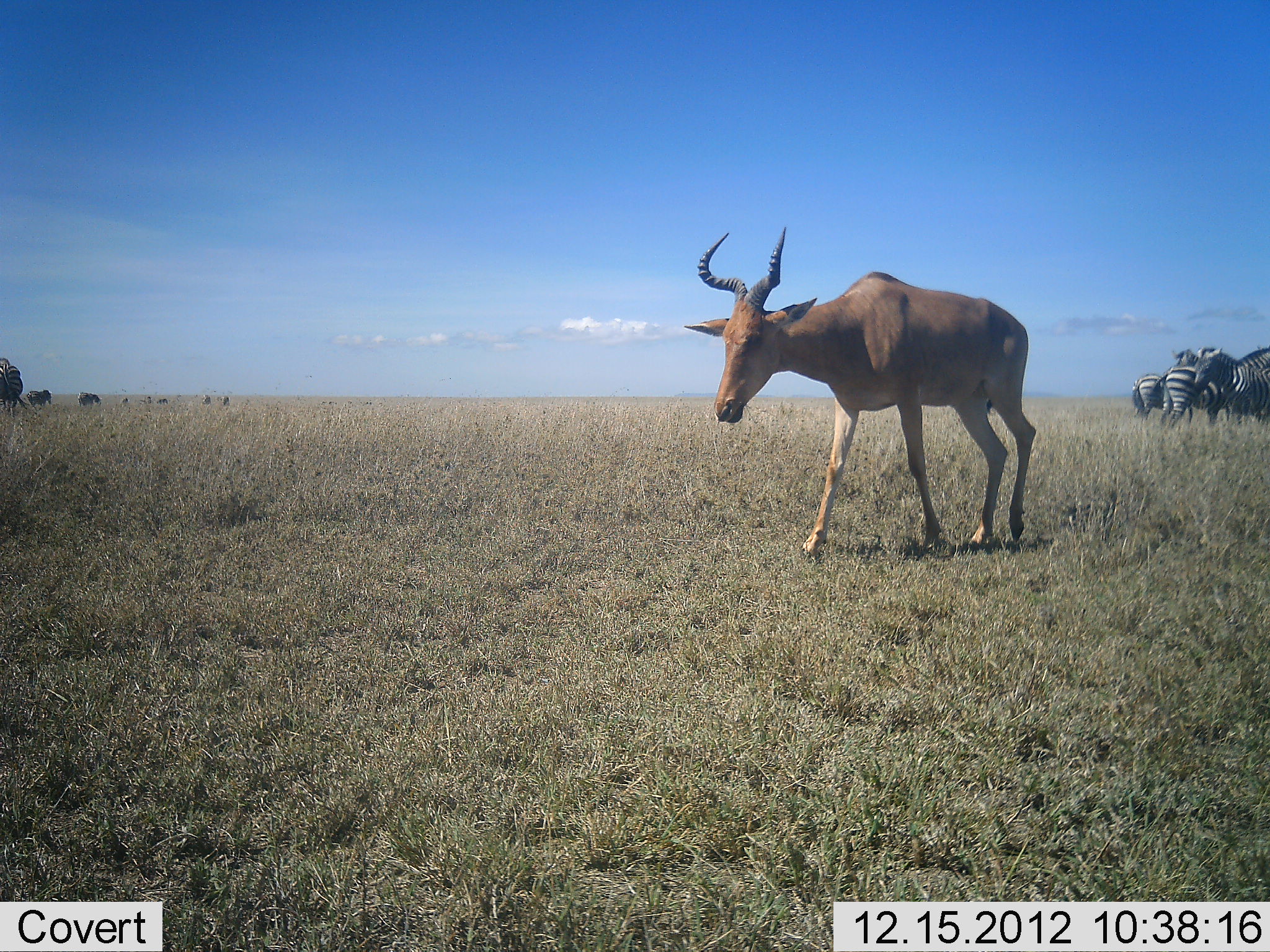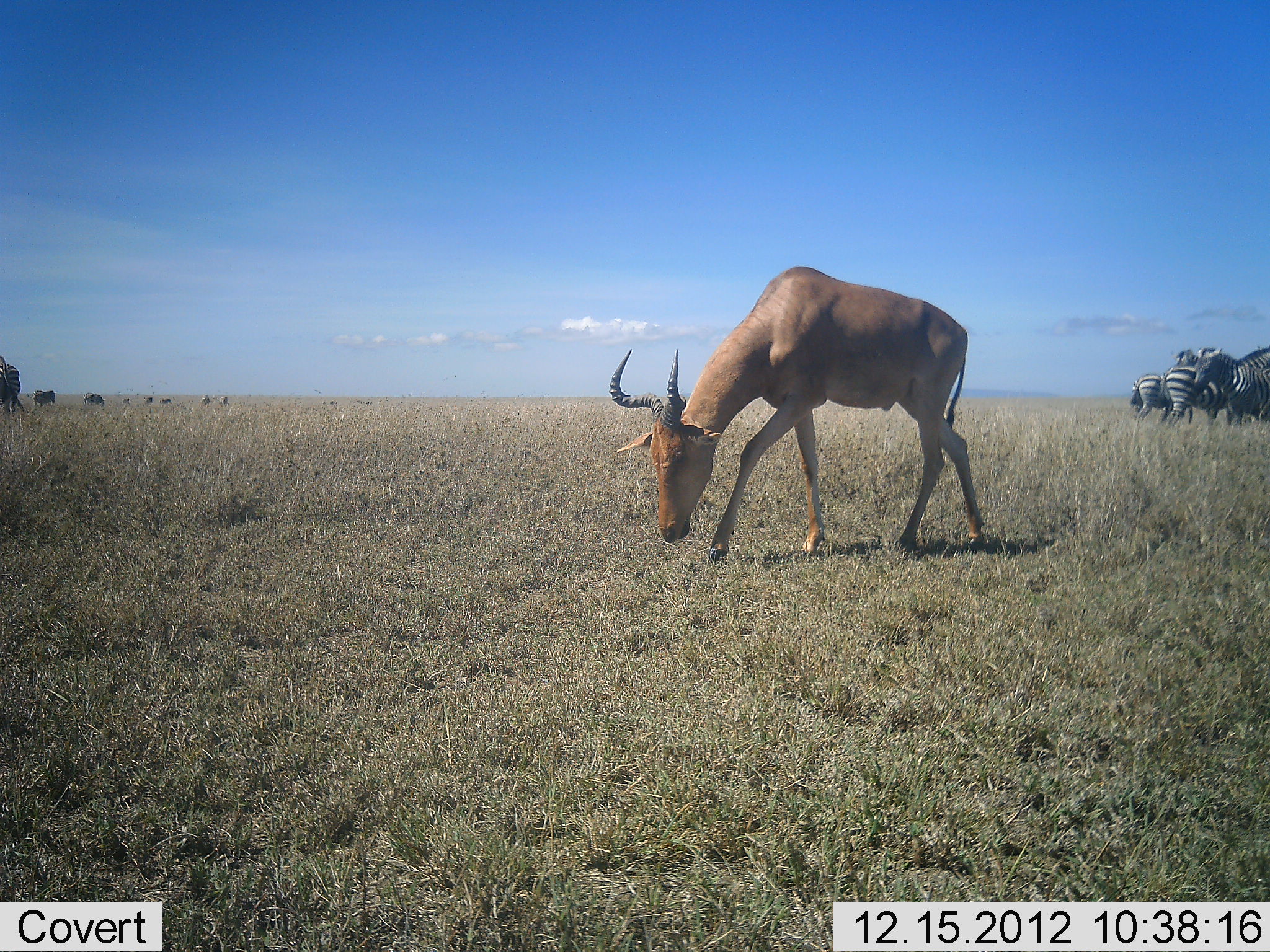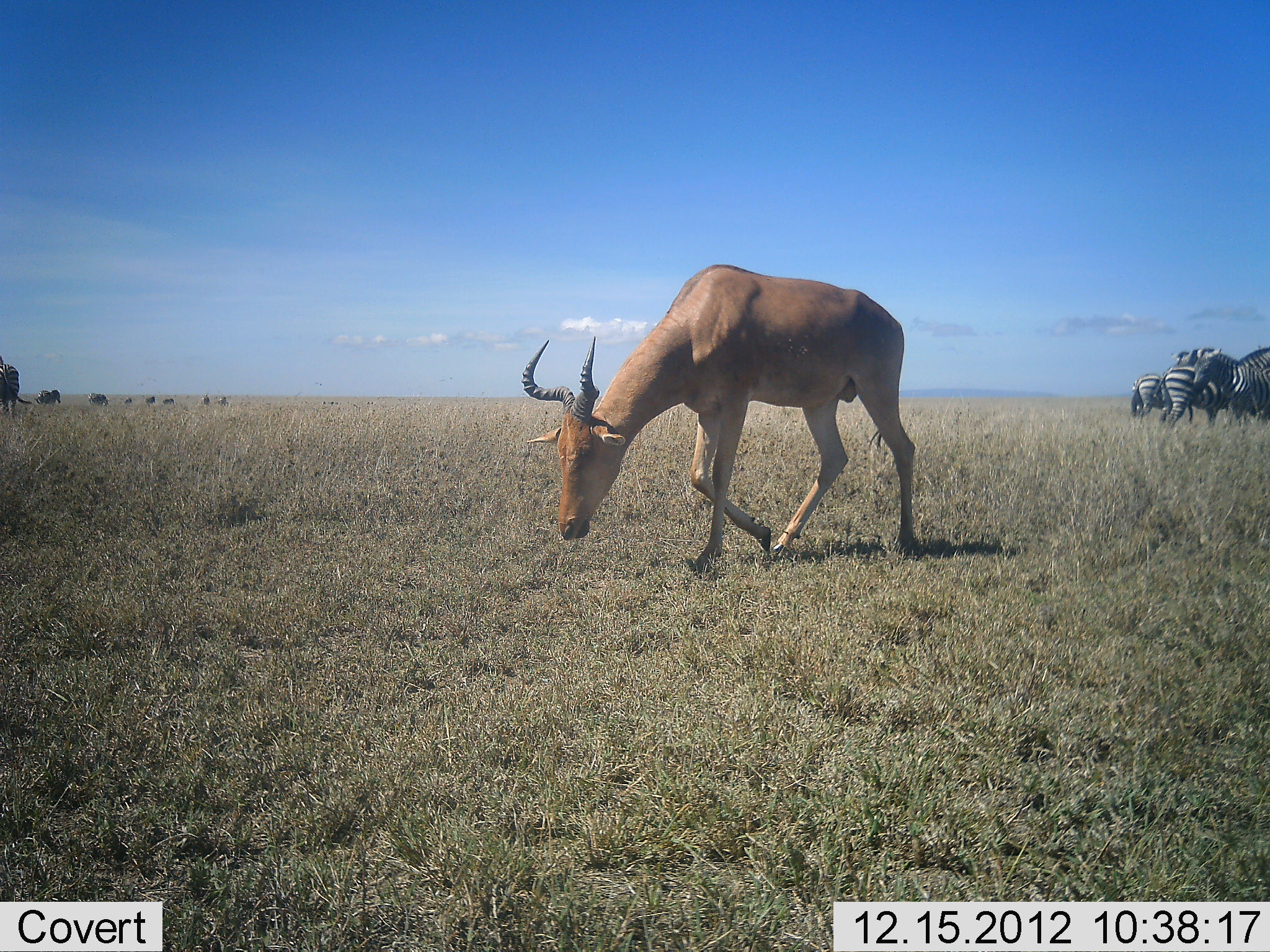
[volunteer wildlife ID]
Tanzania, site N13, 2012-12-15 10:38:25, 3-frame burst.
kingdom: Animalia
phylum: Chordata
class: Mammalia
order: Artiodactyla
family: Bovidae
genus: Alcelaphus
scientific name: Alcelaphus buselaphus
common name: hartebeest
Hartebeest (Alcelaphus buselaphus), count 1. Behavior (volunteer vote fractions): standing 8%, resting 0%, moving 74%, interacting 0%. Young present (vote fraction): 0%. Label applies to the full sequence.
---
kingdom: Animalia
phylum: Chordata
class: Mammalia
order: Perissodactyla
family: Equidae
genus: Equus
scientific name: Equus quagga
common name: plains zebra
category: zebra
Zebra (plains zebra) (Equus quagga), count 6. Behavior (volunteer vote fractions): standing 91%, resting 3%, moving 23%, interacting 3%. Young present (vote fraction): 0%. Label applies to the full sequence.